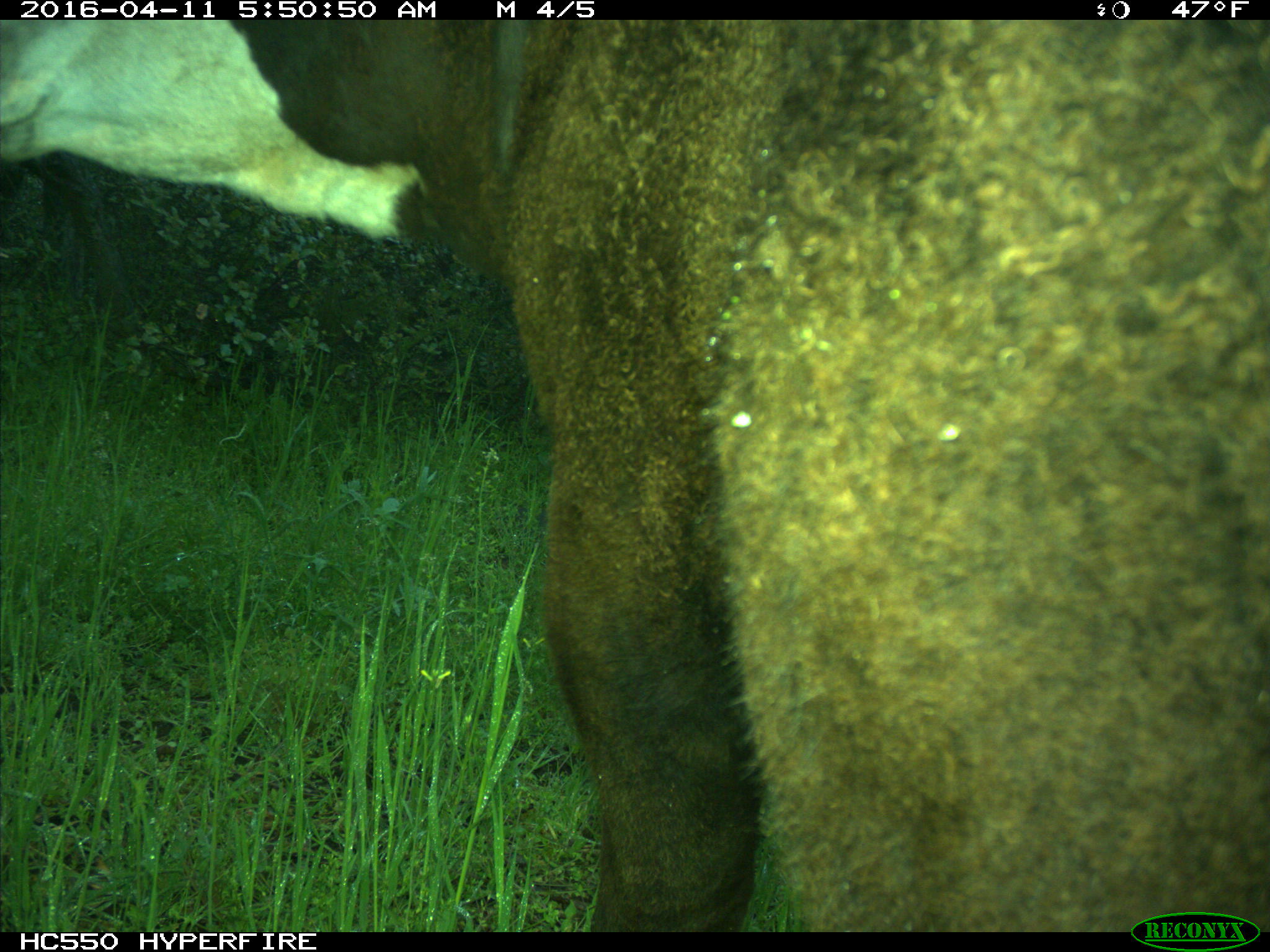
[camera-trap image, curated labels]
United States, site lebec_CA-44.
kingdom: Animalia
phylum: Chordata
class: Mammalia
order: Artiodactyla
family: Bovidae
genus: Bos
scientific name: Bos taurus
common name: domestic cow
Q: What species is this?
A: Bos taurus (domestic cow).